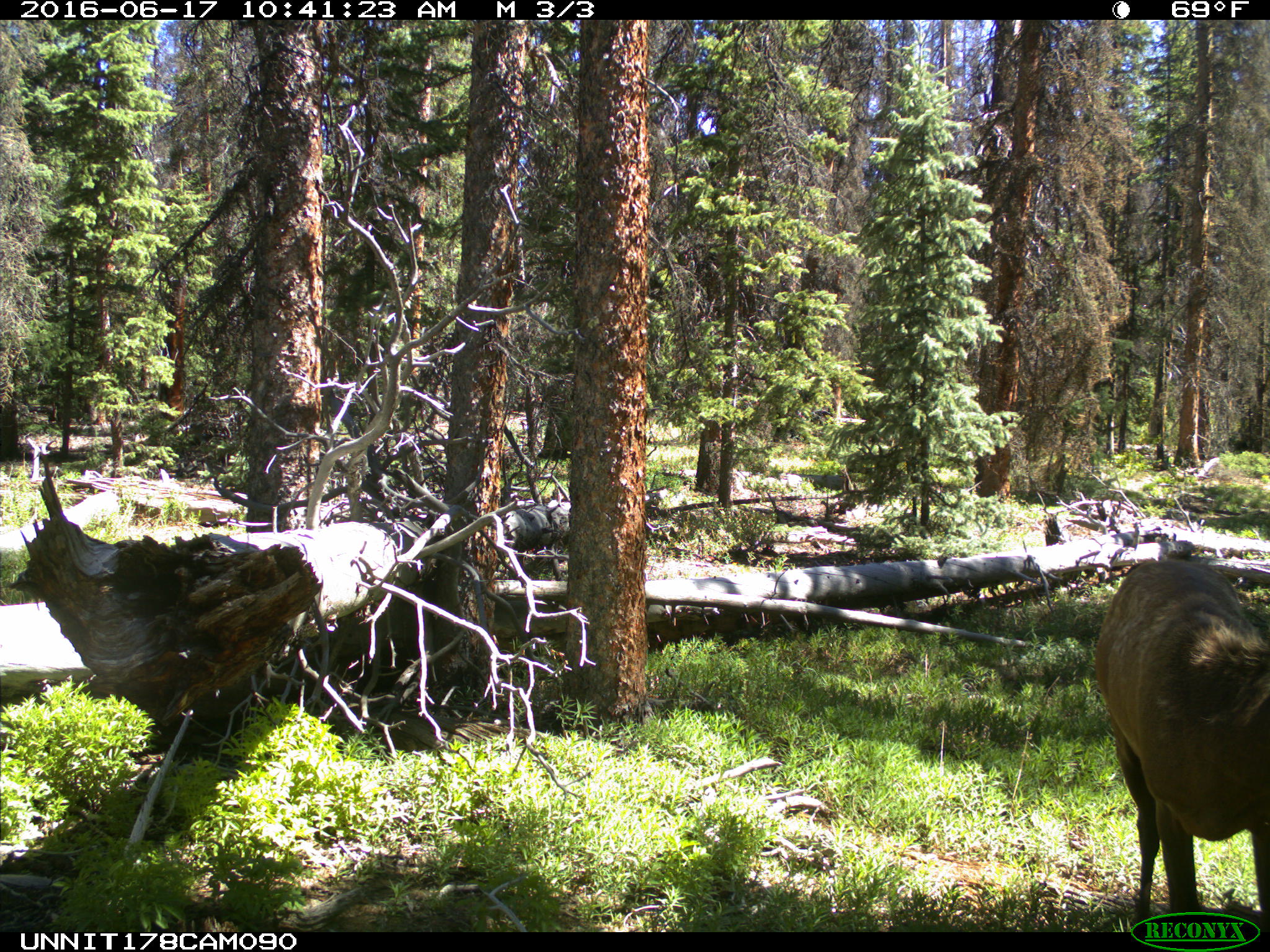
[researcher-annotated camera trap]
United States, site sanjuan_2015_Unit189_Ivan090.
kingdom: Animalia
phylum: Chordata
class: Mammalia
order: Artiodactyla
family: Cervidae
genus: Cervus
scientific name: Cervus elaphus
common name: red deer